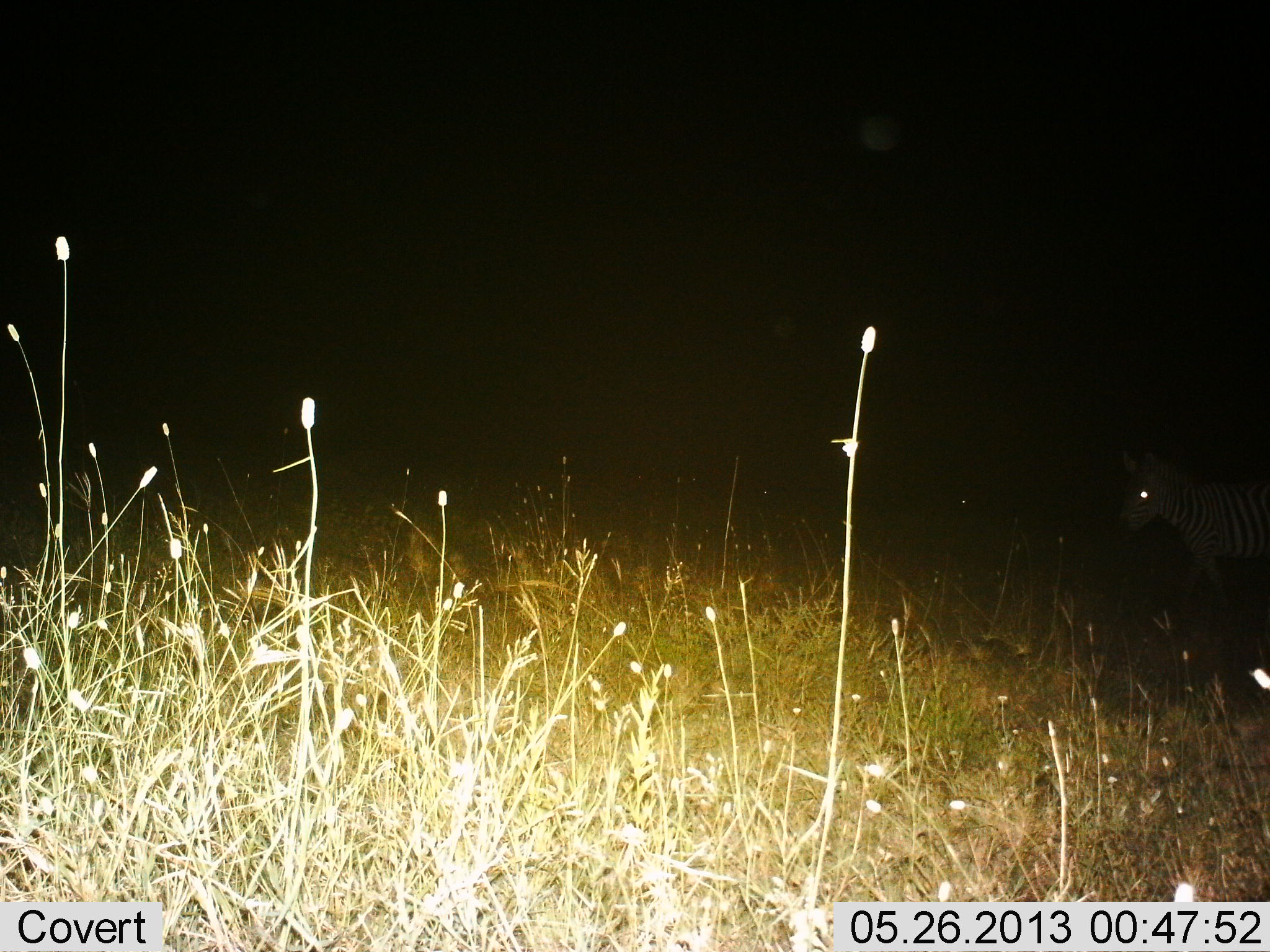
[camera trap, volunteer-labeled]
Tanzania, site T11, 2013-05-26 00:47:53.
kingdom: Animalia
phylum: Chordata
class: Mammalia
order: Perissodactyla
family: Equidae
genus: Equus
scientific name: Equus quagga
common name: plains zebra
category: zebra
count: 1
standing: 60%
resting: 0%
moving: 40%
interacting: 0%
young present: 10%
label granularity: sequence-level